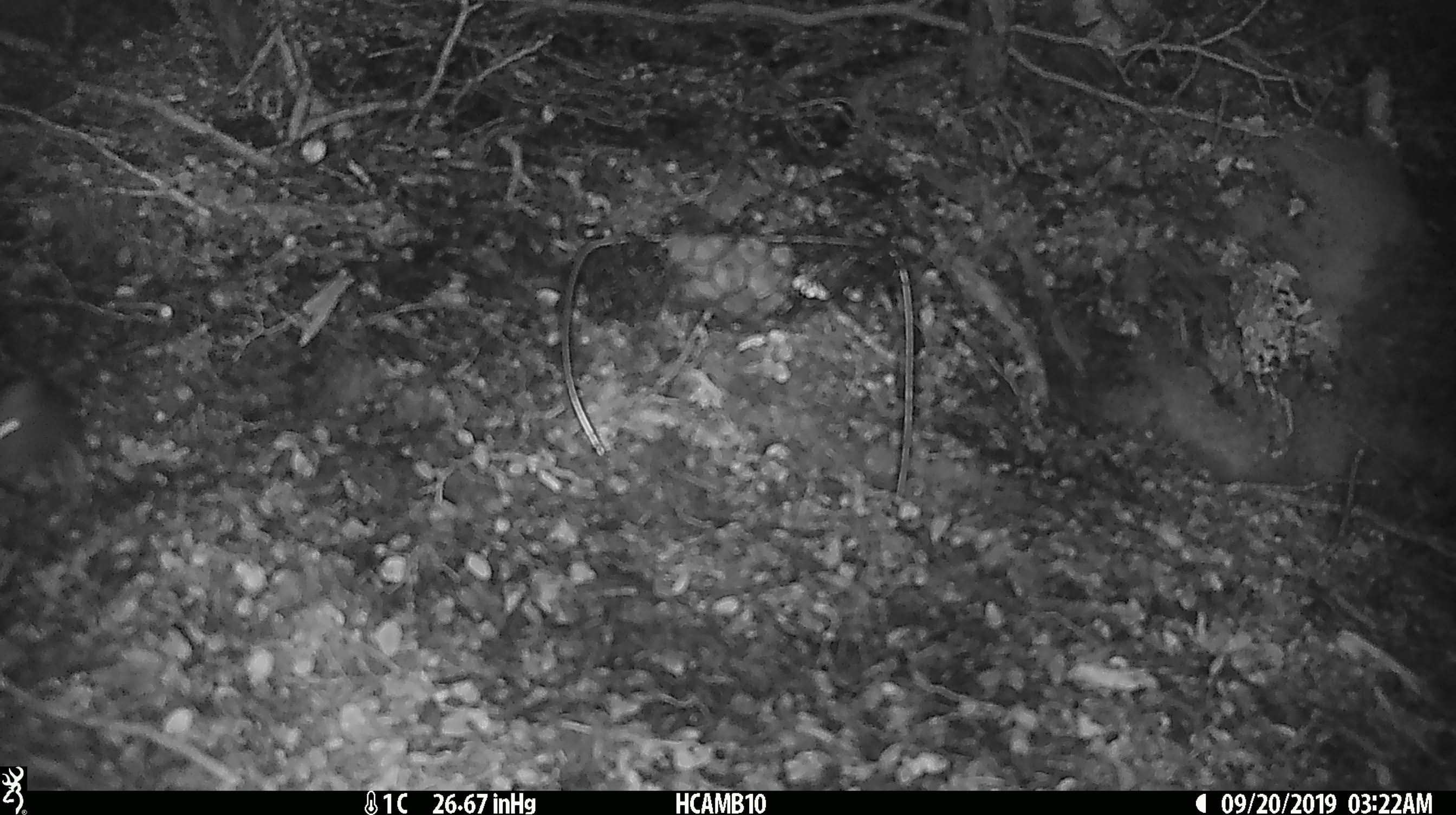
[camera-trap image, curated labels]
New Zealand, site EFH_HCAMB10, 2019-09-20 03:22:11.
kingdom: Animalia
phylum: Chordata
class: Mammalia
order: Rodentia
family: Muridae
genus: Mus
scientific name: Mus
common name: mouse